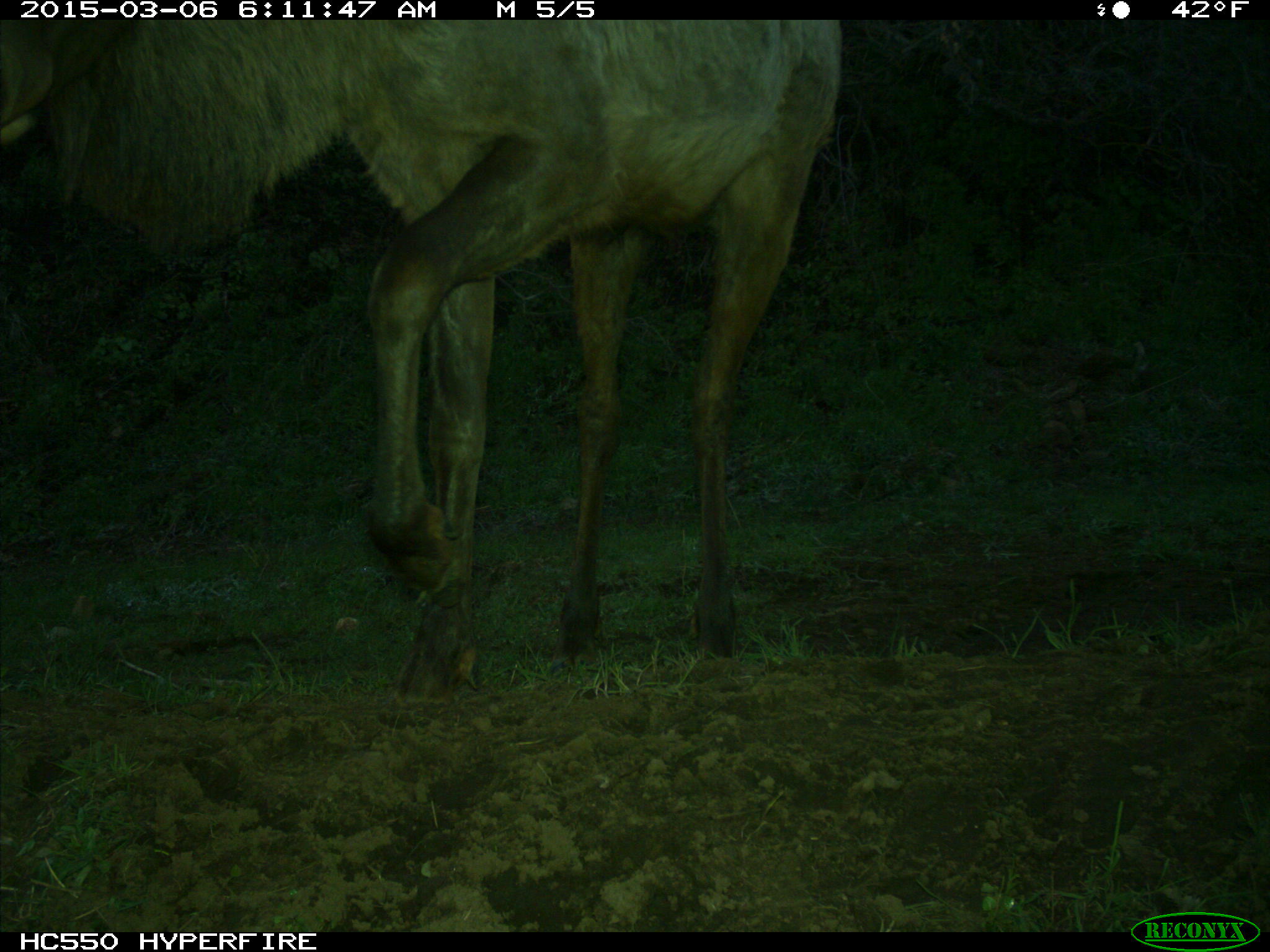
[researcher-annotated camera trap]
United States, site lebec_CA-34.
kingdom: Animalia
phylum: Chordata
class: Mammalia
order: Artiodactyla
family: Cervidae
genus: Cervus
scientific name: Cervus canadensis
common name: elk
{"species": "Cervus canadensis (elk)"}